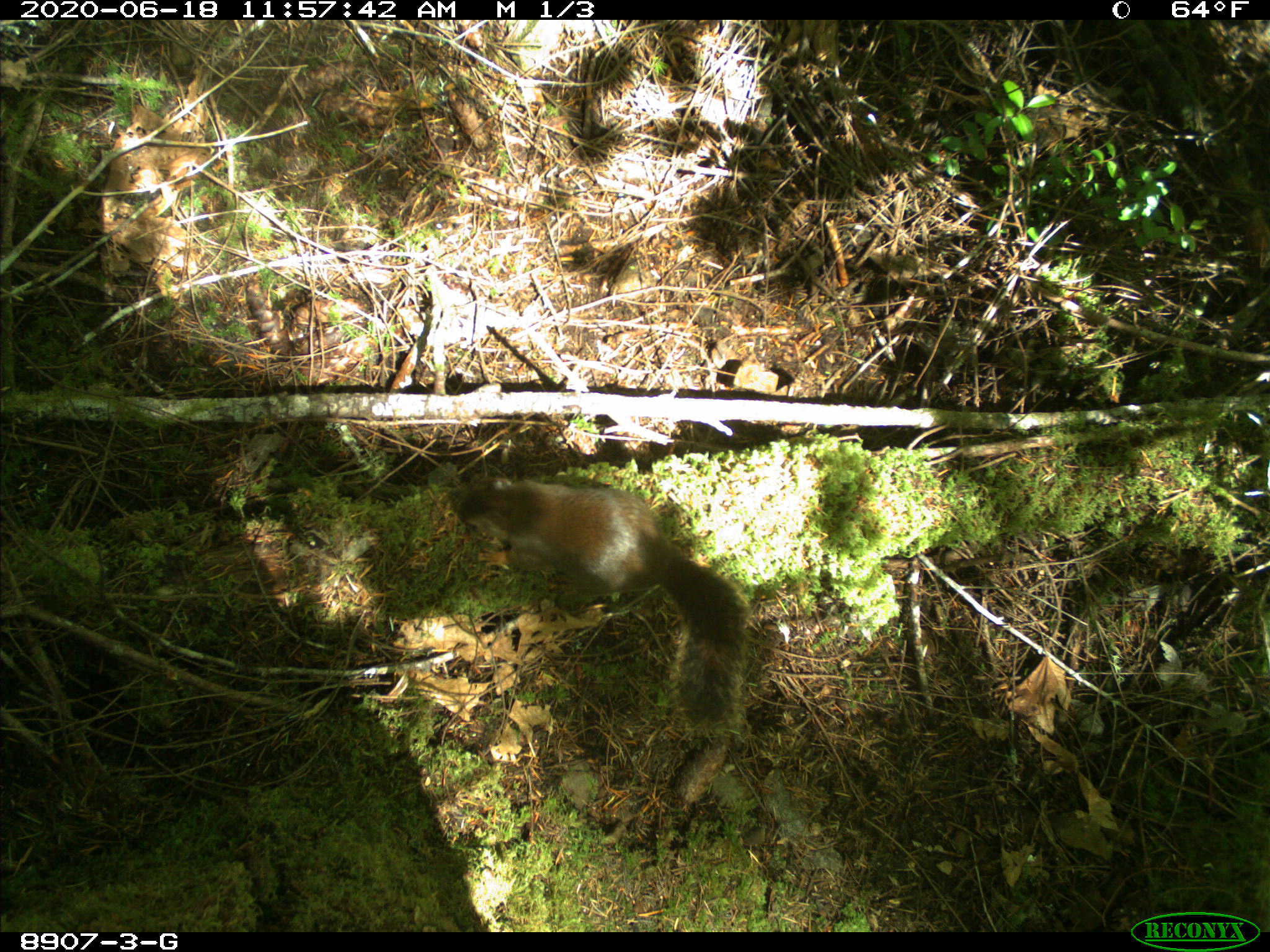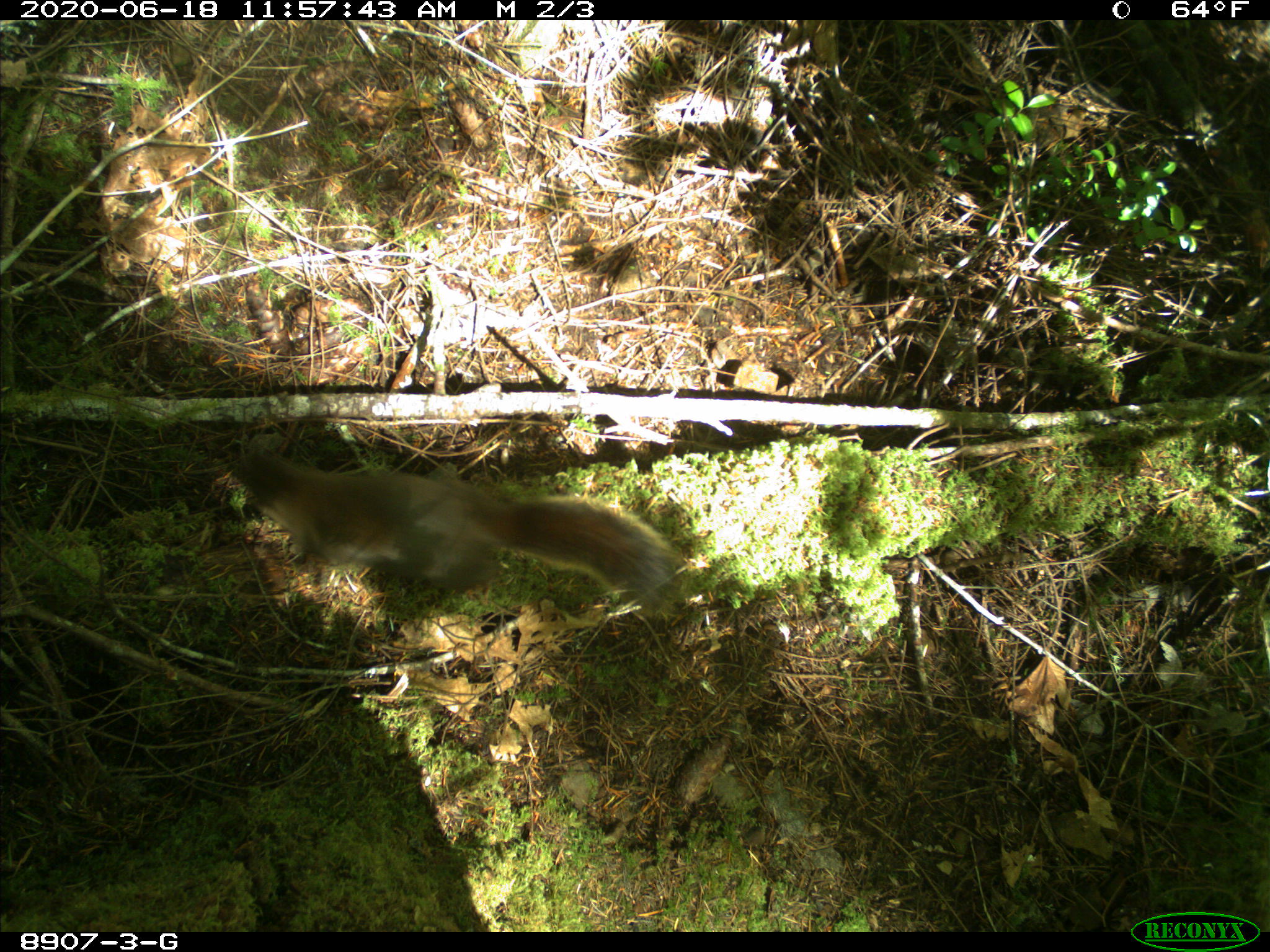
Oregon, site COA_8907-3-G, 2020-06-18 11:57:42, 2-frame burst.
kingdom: Animalia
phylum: Chordata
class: Mammalia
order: Rodentia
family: Sciuridae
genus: Tamiasciurus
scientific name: Tamiasciurus douglasii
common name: douglas squirrel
Douglas squirrel (Tamiasciurus douglasii).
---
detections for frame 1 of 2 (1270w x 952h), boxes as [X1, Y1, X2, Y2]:
douglas squirrel: [440, 473, 754, 734]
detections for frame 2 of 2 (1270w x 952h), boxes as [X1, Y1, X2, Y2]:
douglas squirrel: [237, 457, 682, 629]